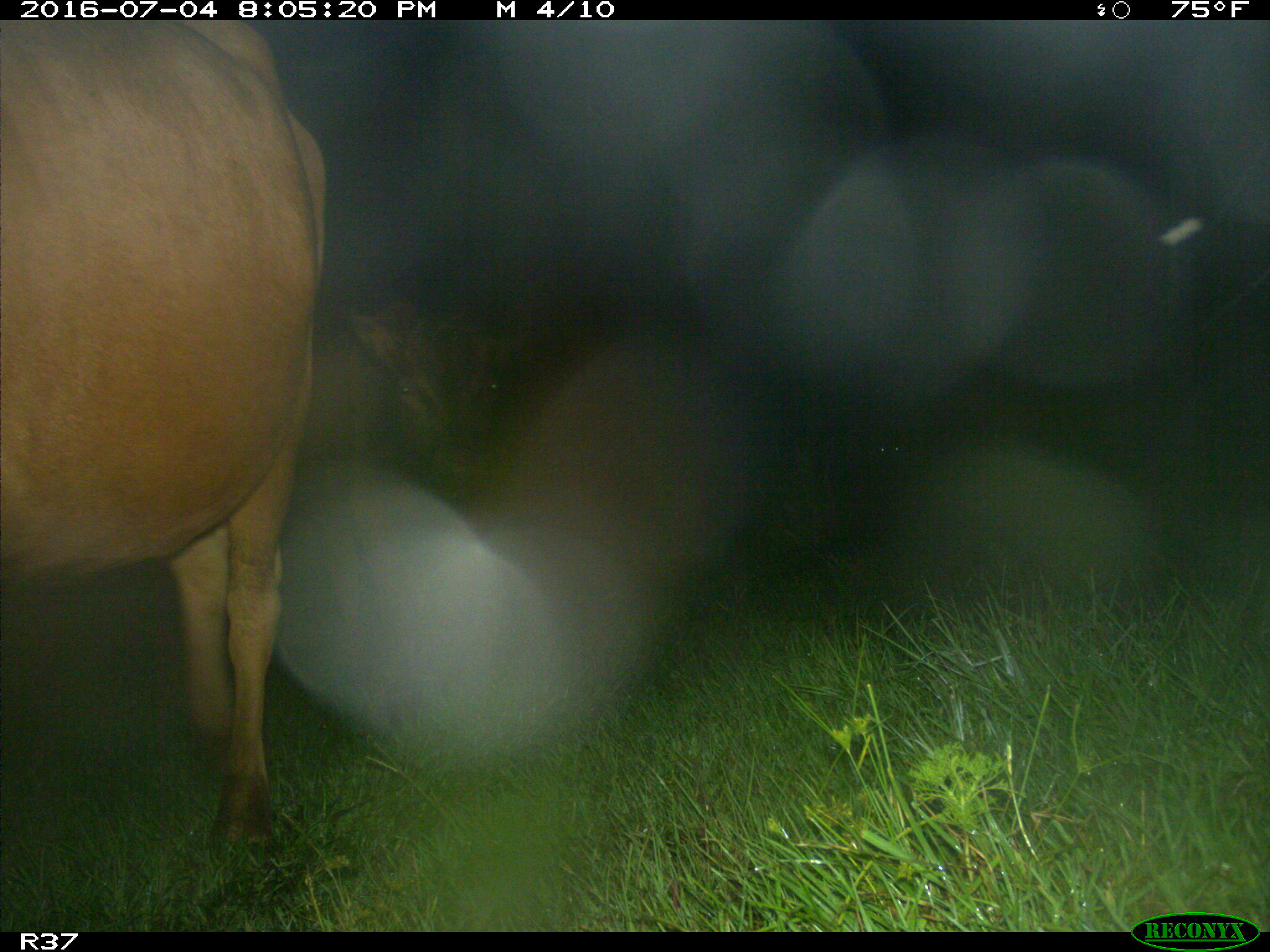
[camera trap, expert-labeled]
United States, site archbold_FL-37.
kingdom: Animalia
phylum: Chordata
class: Mammalia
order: Artiodactyla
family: Bovidae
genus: Bos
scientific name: Bos taurus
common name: domestic cow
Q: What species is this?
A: Bos taurus (domestic cow).